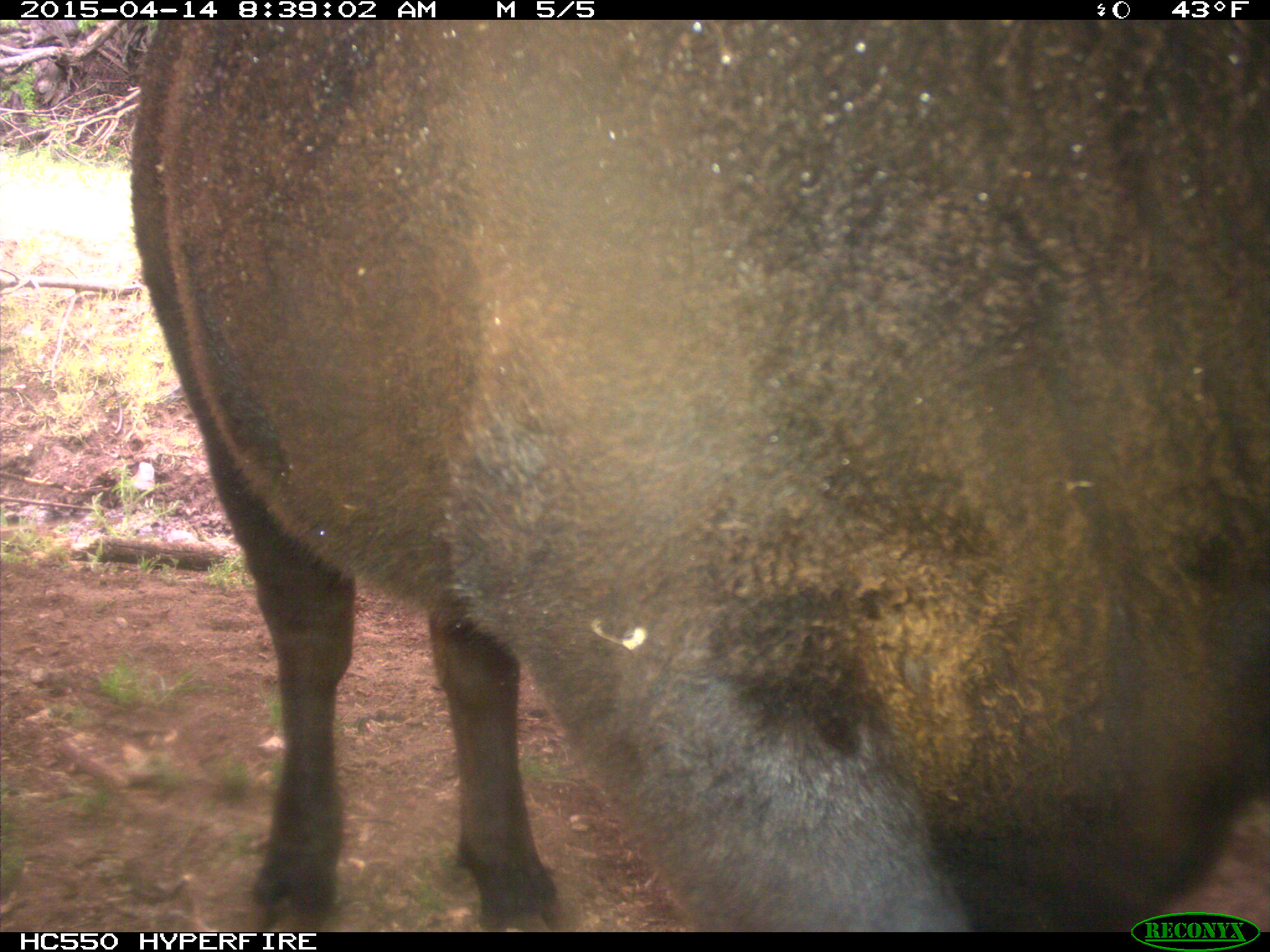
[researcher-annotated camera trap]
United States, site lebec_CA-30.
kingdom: Animalia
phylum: Chordata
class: Mammalia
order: Artiodactyla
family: Bovidae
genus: Bos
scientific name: Bos taurus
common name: domestic cow